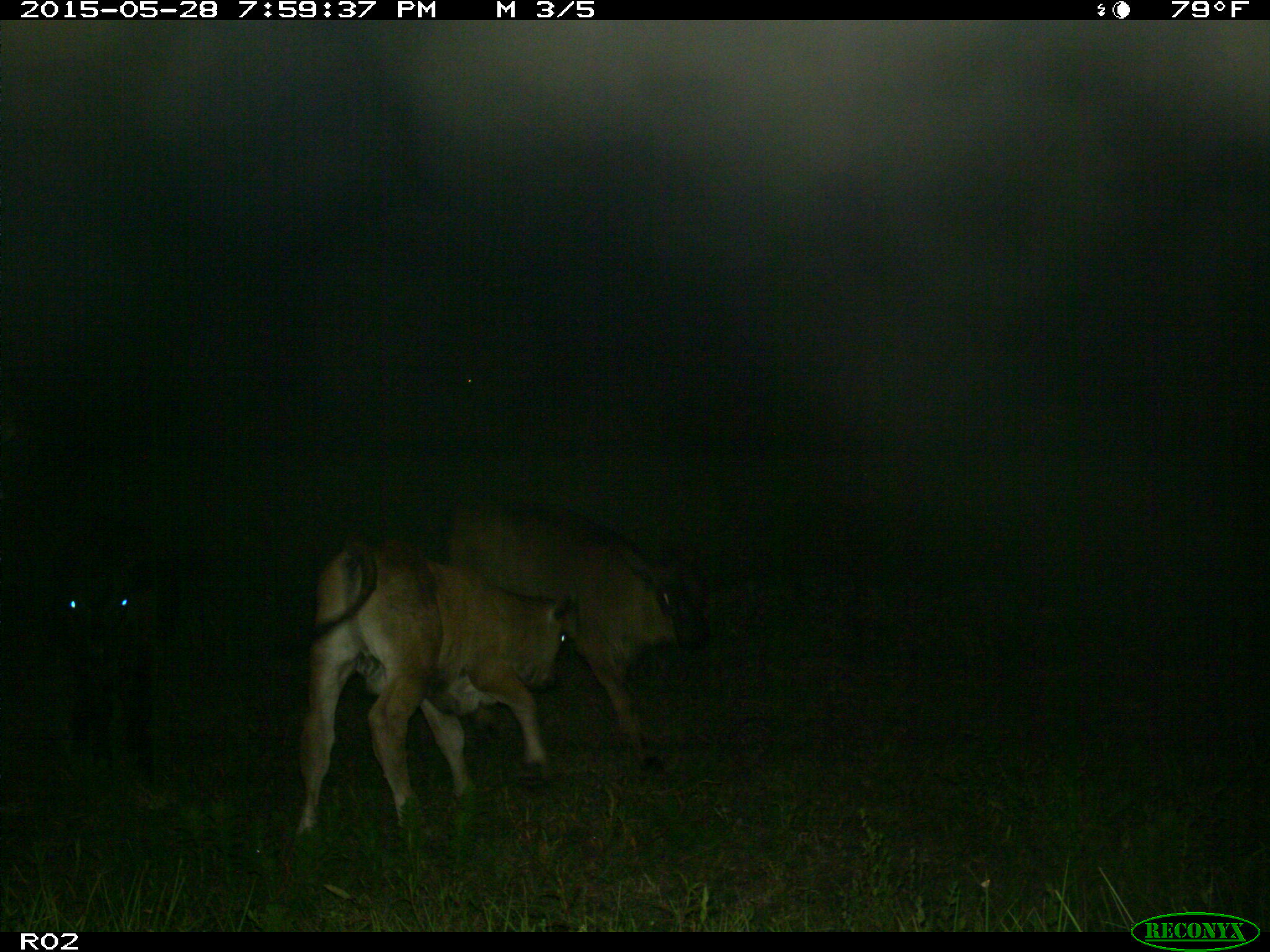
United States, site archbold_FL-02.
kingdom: Animalia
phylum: Chordata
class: Mammalia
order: Artiodactyla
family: Bovidae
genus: Bos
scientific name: Bos taurus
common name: domestic cow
Bos taurus (domestic cow).